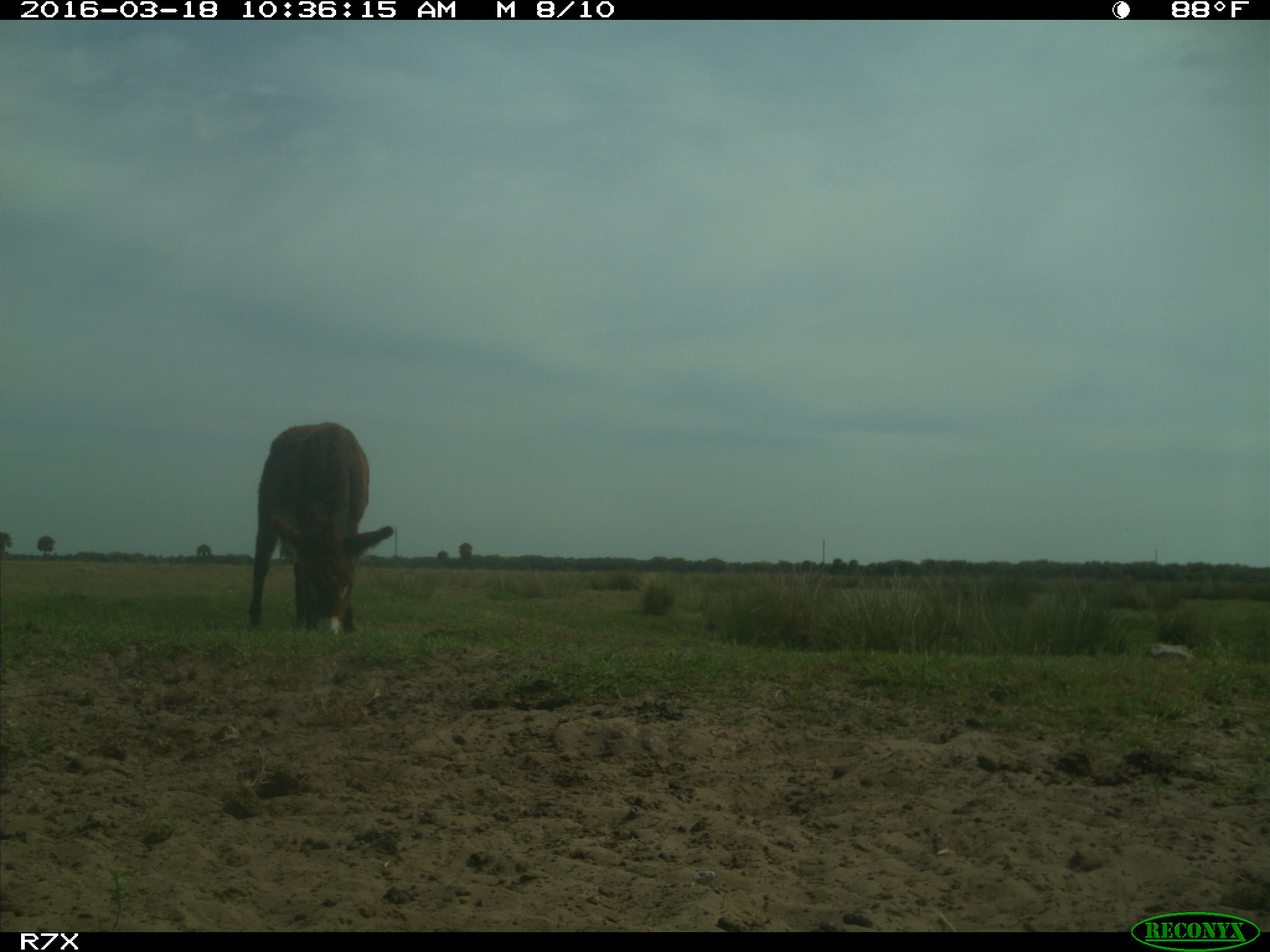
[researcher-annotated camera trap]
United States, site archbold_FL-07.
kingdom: Animalia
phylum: Chordata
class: Mammalia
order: Perissodactyla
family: Equidae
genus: Equus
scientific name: Equus africanus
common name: african wild ass